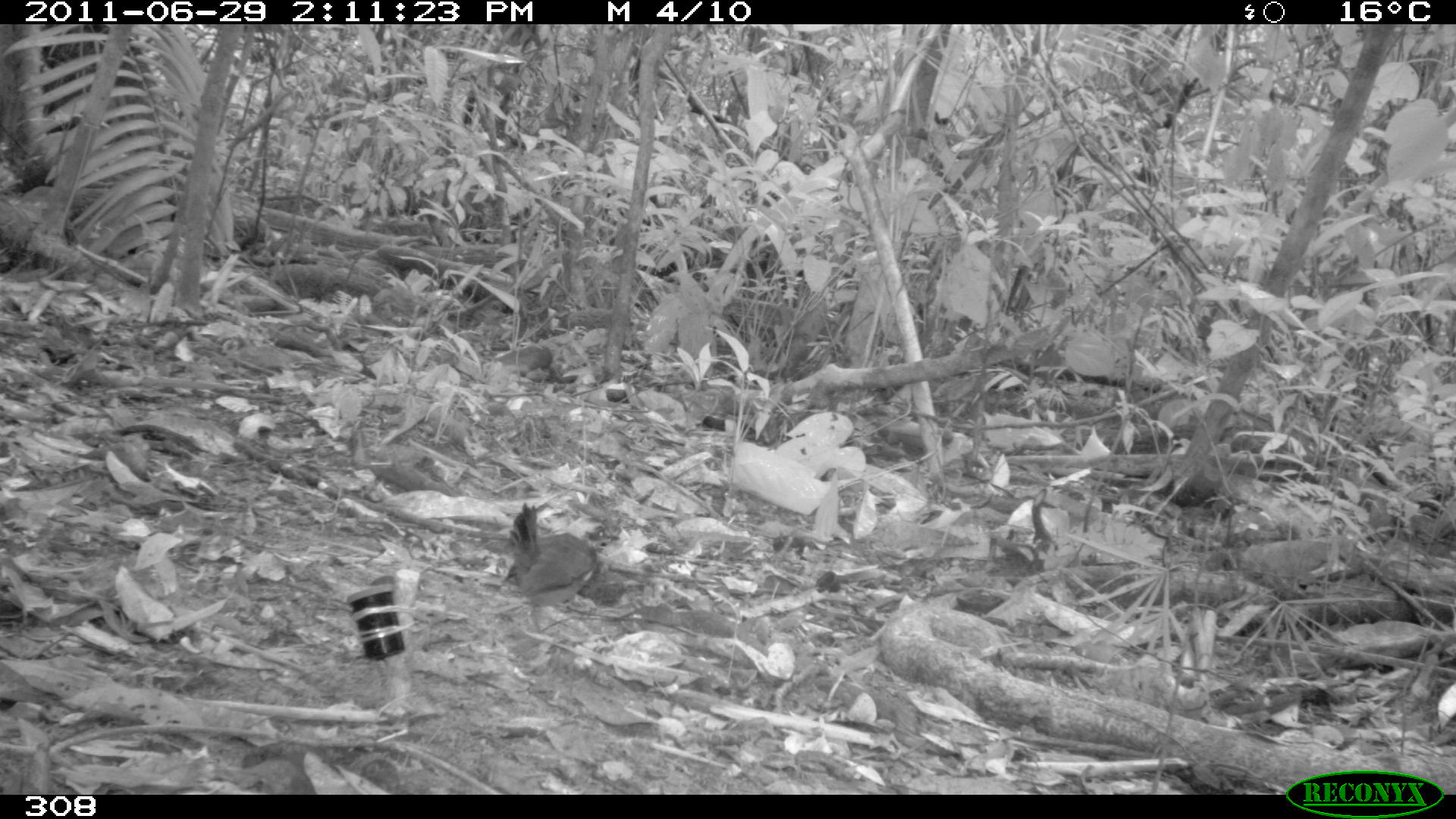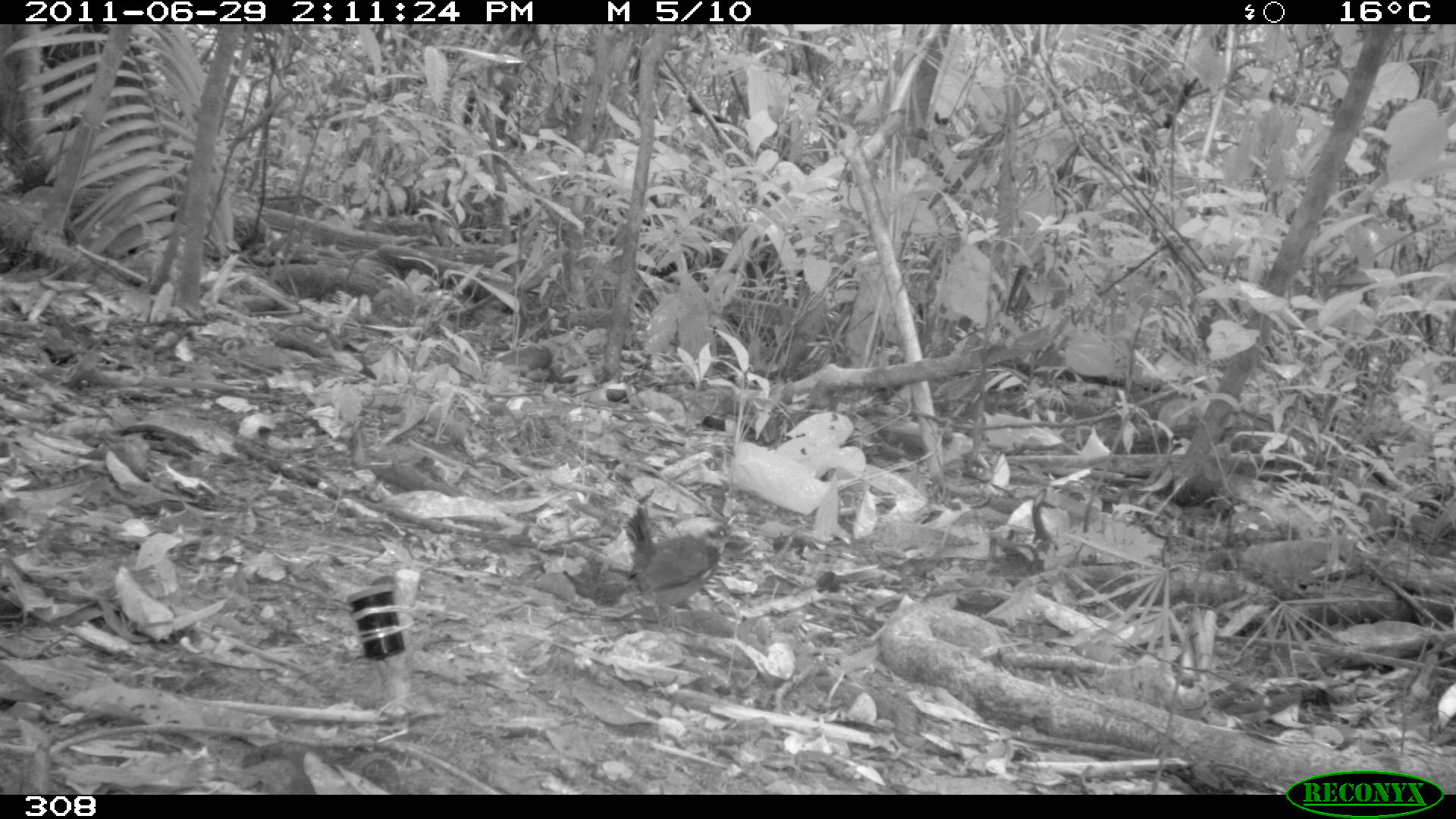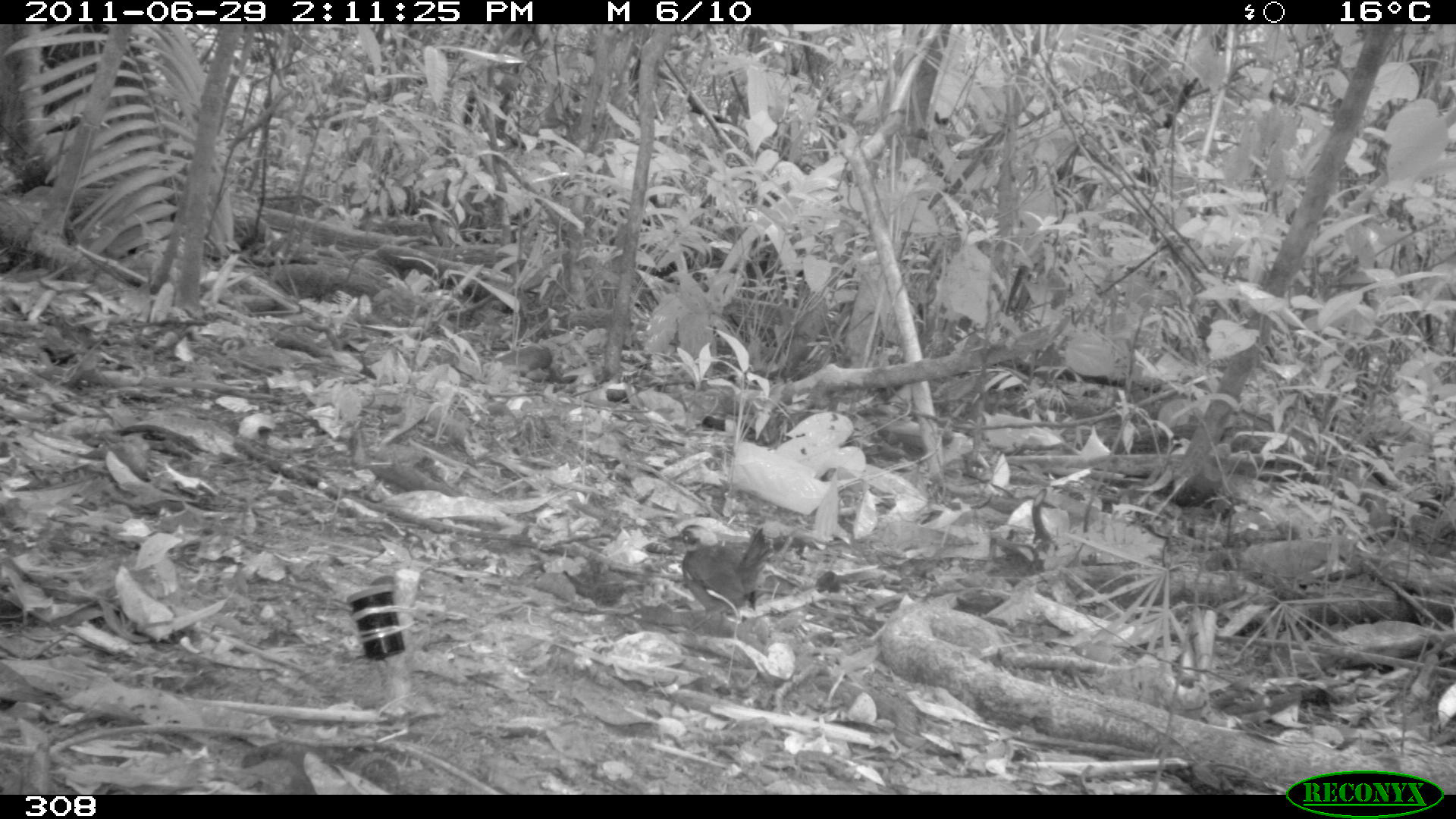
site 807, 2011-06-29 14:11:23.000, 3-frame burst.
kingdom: Animalia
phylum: Chordata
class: Aves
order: Passeriformes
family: Formicariidae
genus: Formicarius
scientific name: Formicarius analis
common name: black-faced antthrush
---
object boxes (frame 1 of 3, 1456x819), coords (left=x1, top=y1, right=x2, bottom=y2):
formicarius analis: (left=500, top=502, right=621, bottom=632)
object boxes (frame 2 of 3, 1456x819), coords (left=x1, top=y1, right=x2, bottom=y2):
formicarius analis: (left=622, top=503, right=742, bottom=632)